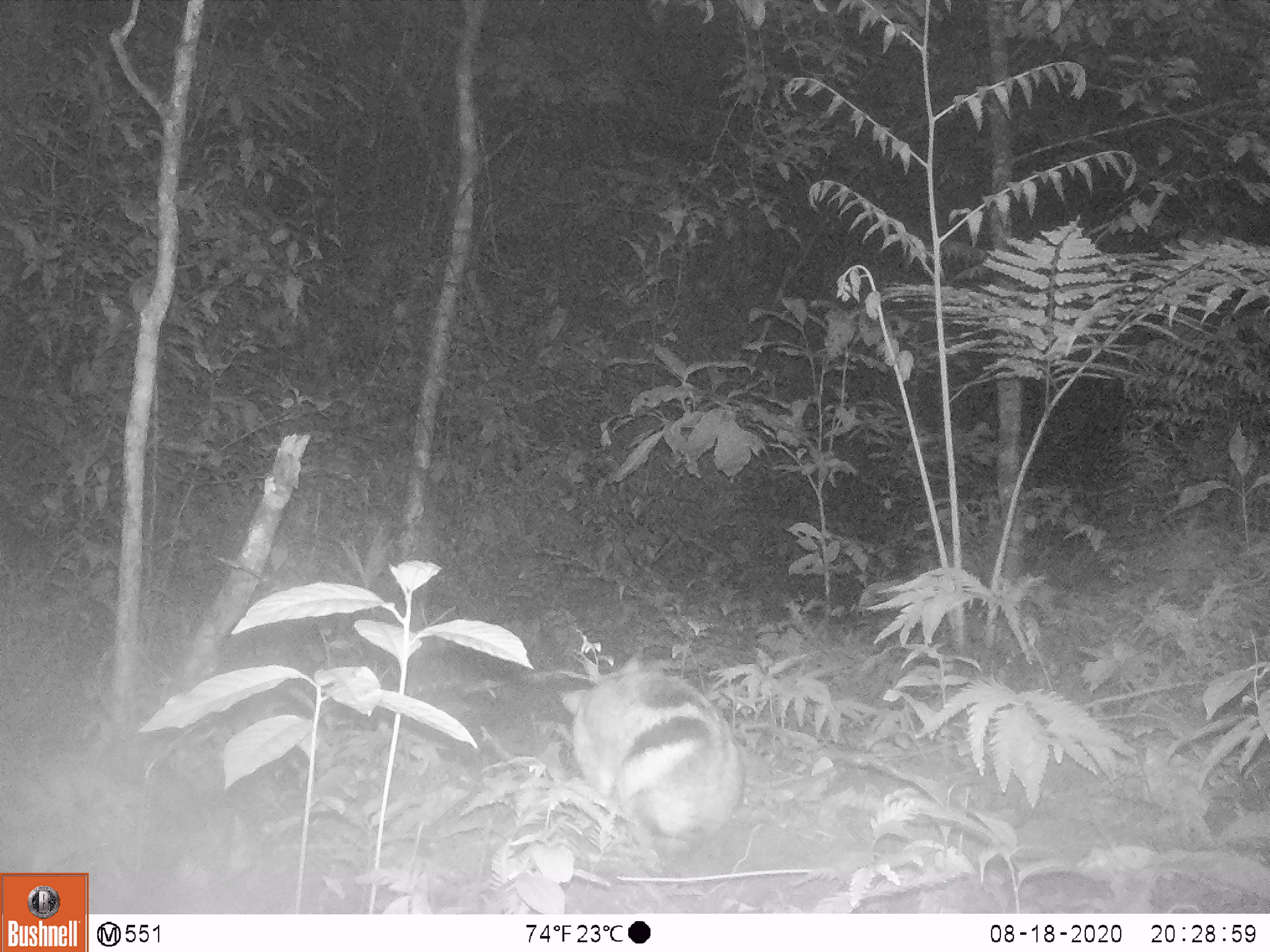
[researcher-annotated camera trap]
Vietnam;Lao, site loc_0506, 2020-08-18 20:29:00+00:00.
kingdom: Animalia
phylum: Chordata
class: Mammalia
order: Lagomorpha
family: Leporidae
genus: Nesolagus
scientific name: Nesolagus timminsi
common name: annamite striped rabbit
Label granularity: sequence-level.